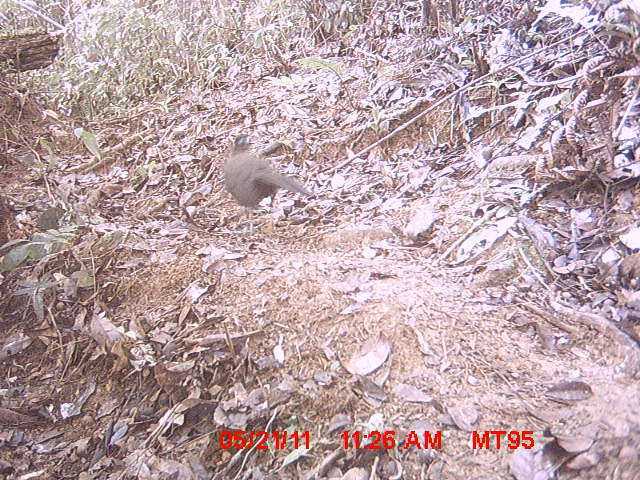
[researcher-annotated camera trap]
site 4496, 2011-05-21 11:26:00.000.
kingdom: Animalia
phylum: Chordata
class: Aves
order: Cuculiformes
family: Cuculidae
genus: Coua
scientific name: Coua serriana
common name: red-breasted coua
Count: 1.